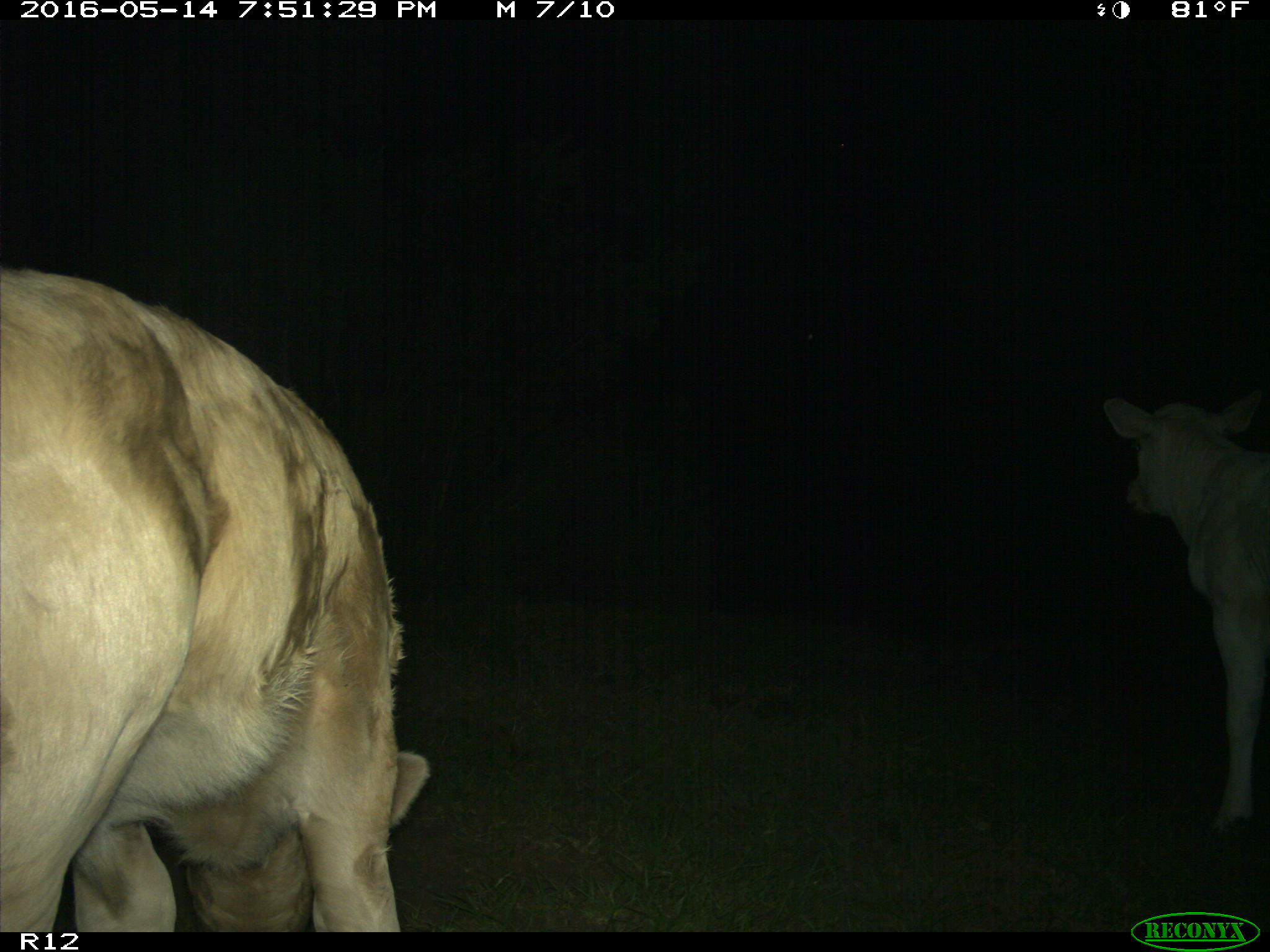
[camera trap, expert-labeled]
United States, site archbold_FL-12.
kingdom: Animalia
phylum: Chordata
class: Mammalia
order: Artiodactyla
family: Bovidae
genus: Bos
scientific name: Bos taurus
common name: domestic cow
Bos taurus (domestic cow).